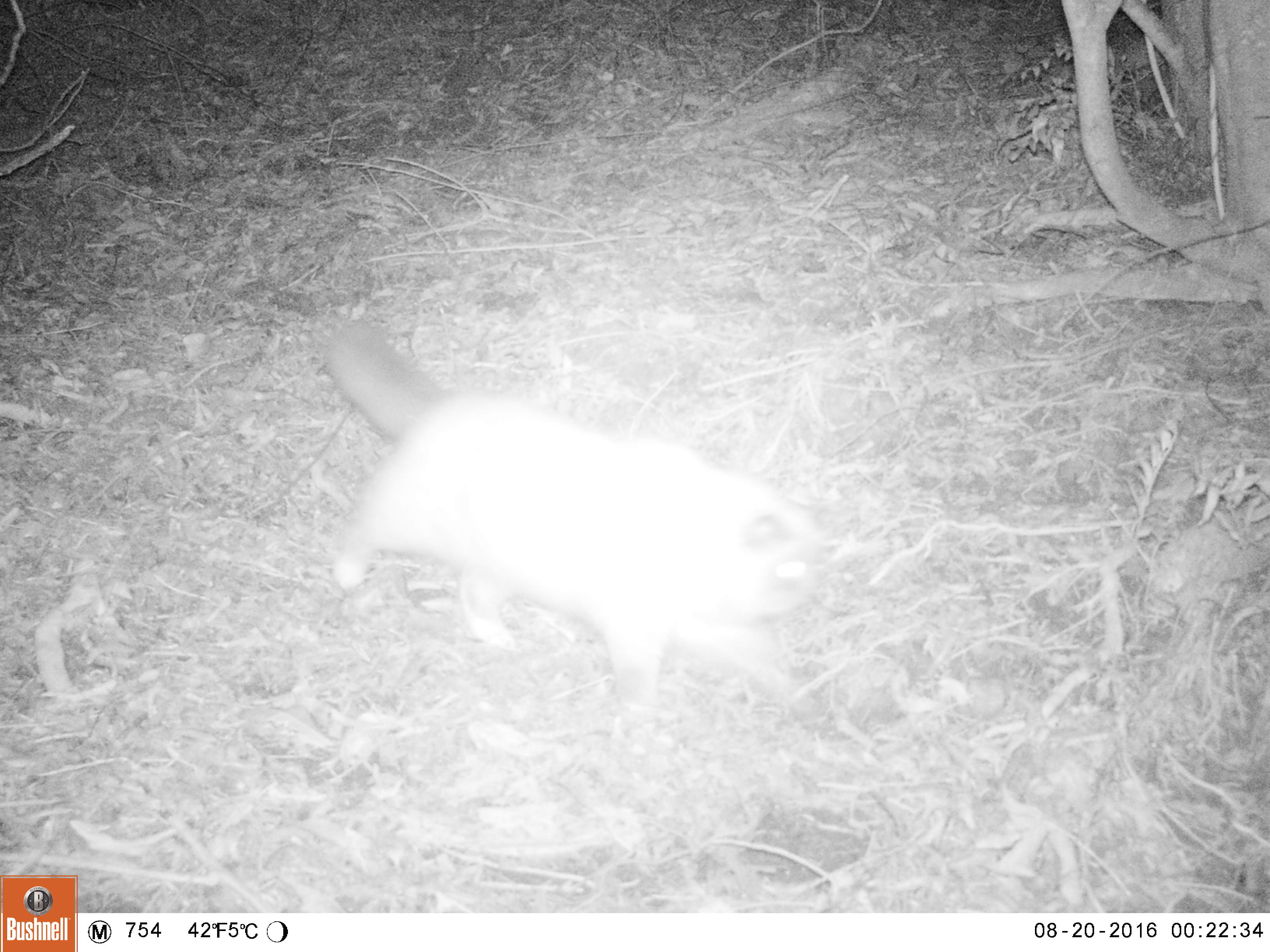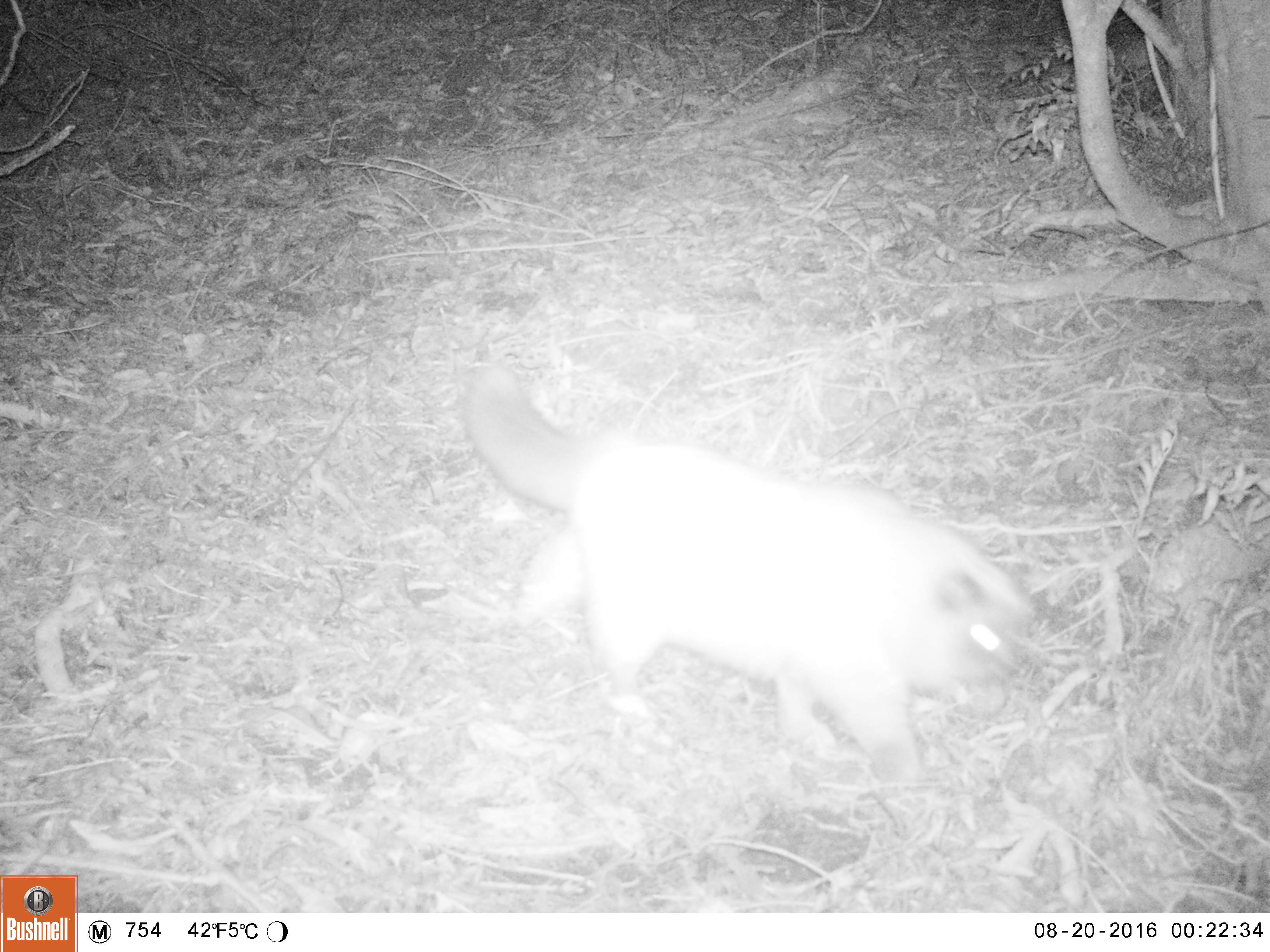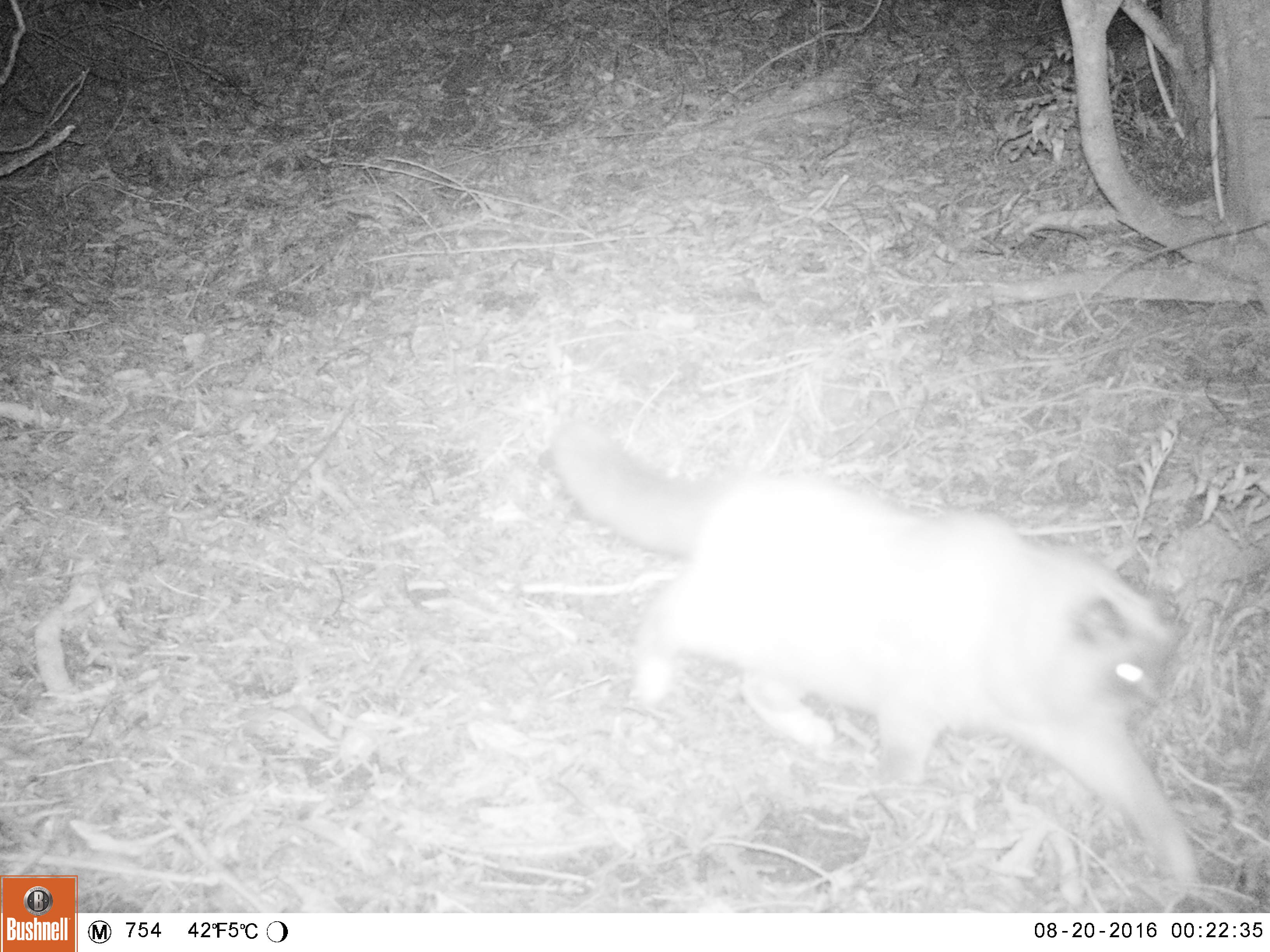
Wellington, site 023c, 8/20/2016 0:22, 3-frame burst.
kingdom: Animalia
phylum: Chordata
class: Mammalia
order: Carnivora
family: Felidae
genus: Felis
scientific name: Felis catus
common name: cat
Cat (Felis catus).